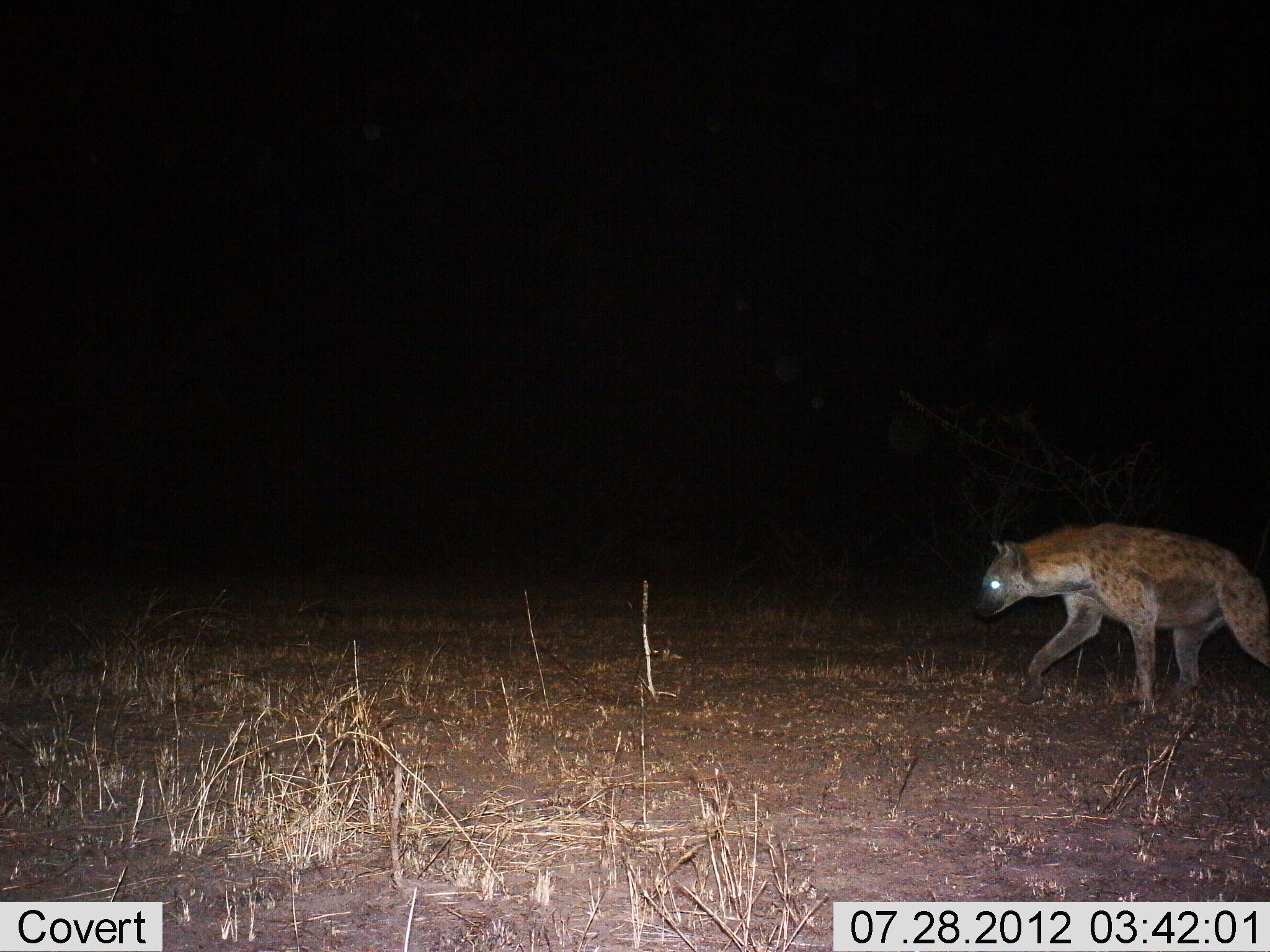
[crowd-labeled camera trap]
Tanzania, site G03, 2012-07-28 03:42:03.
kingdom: Animalia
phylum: Chordata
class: Mammalia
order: Carnivora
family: Hyaenidae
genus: Crocuta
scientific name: Crocuta crocuta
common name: spotted hyena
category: hyenaspotted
Hyenaspotted (spotted hyena) (Crocuta crocuta), count 1. Behavior (volunteer vote fractions): standing 10%, resting 0%, moving 90%, interacting 0%. Young present (vote fraction): 0%. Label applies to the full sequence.